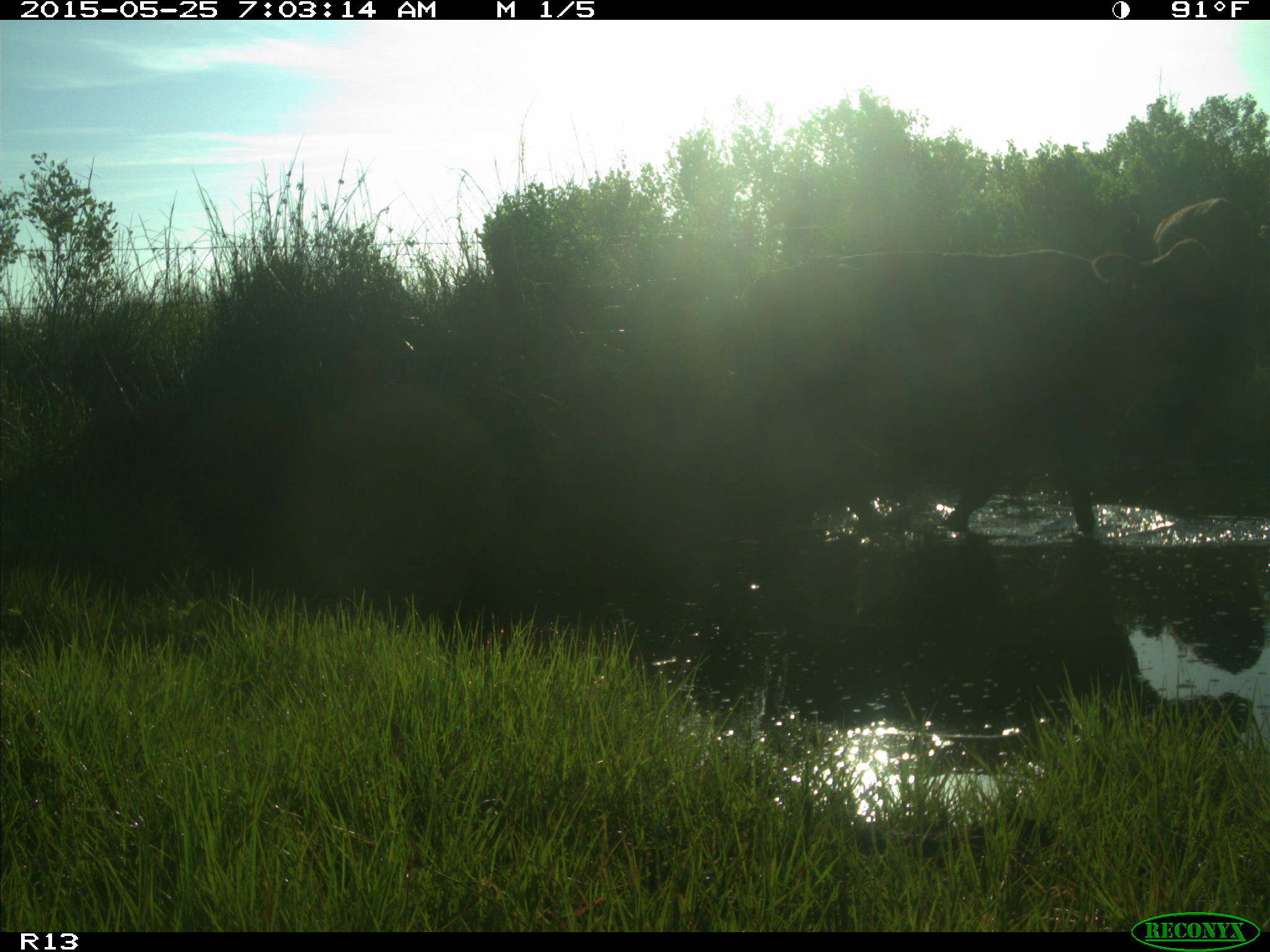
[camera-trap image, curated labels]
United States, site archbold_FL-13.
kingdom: Animalia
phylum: Chordata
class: Mammalia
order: Artiodactyla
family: Bovidae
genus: Bos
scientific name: Bos taurus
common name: domestic cow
Bos taurus (domestic cow).